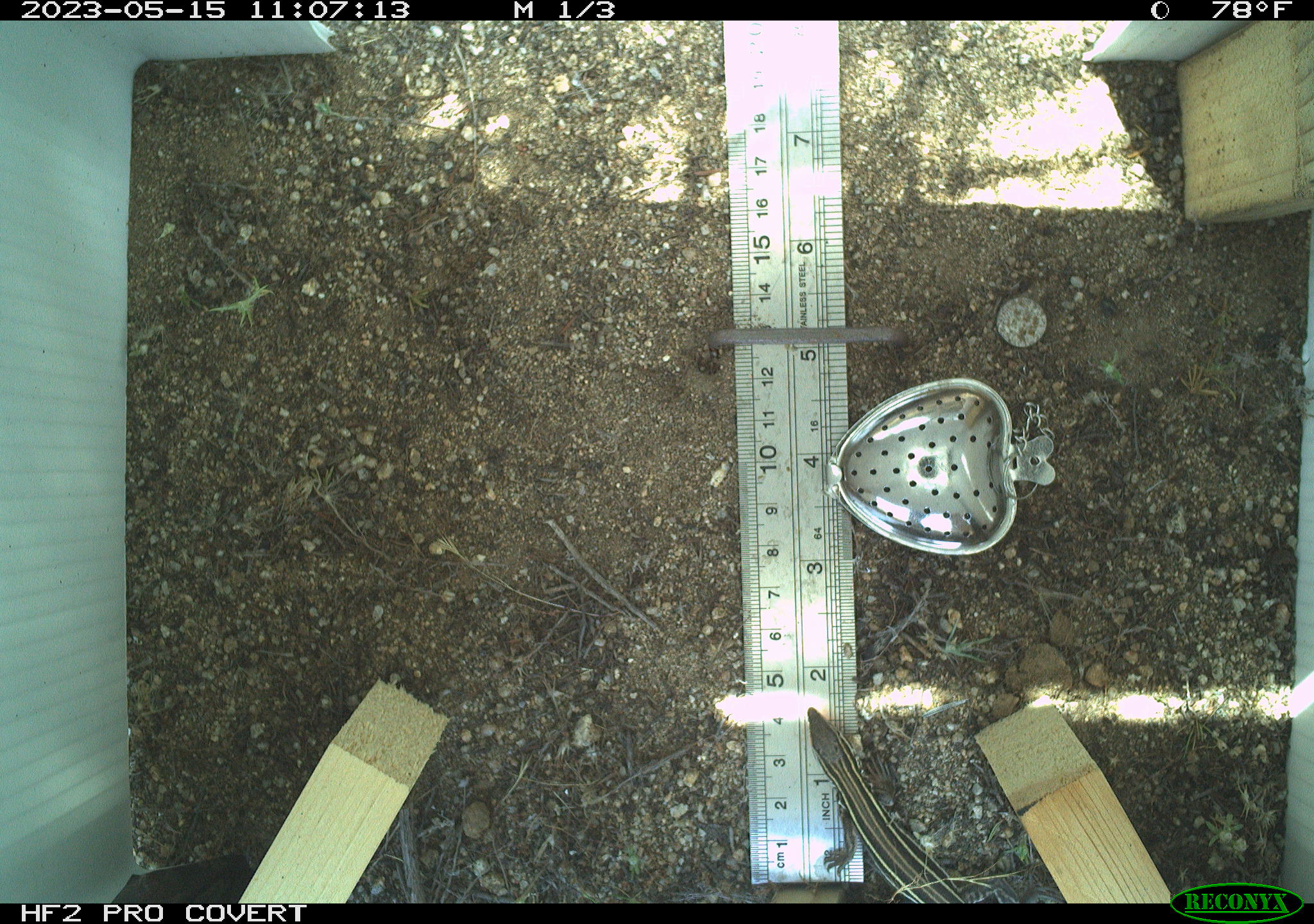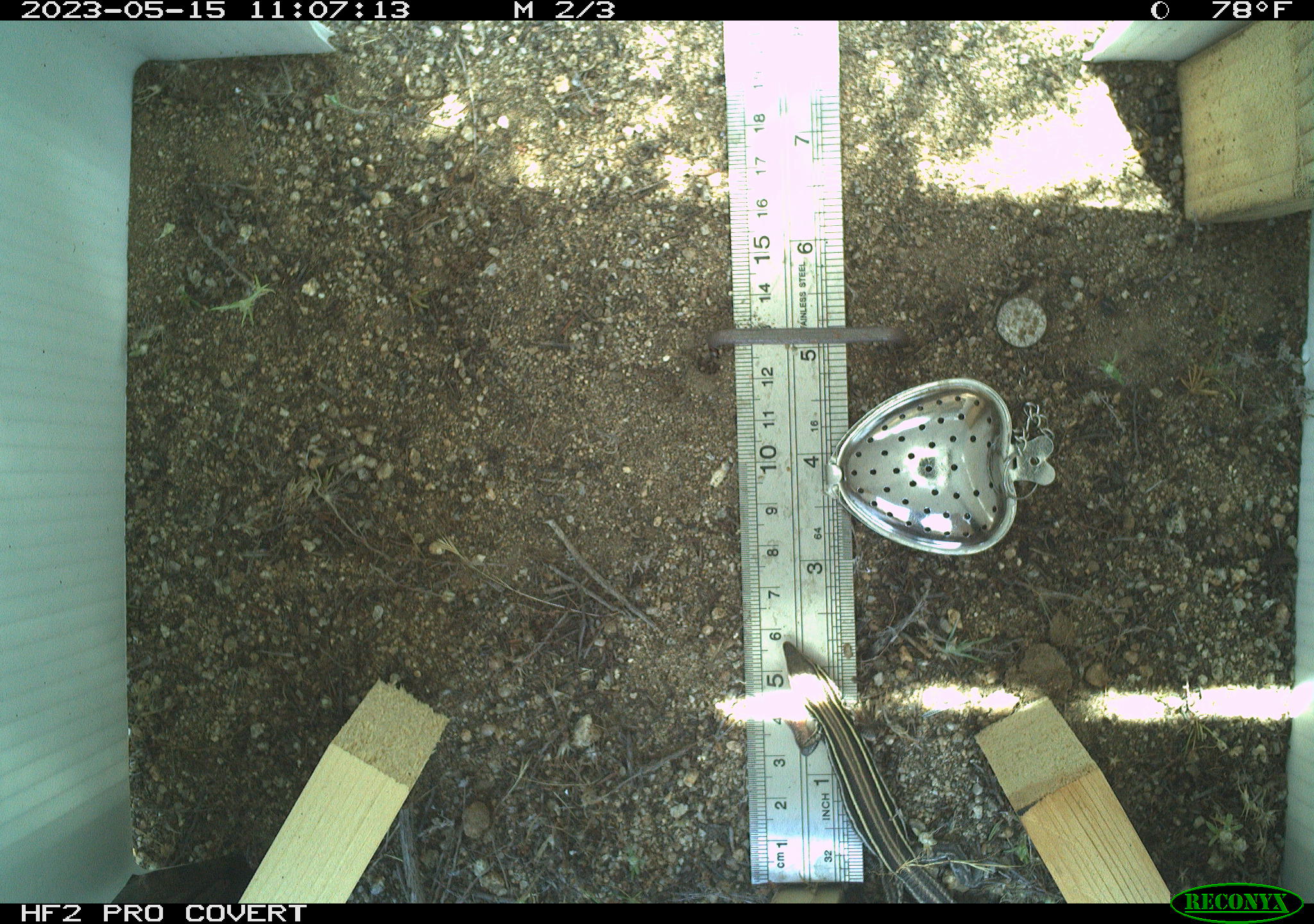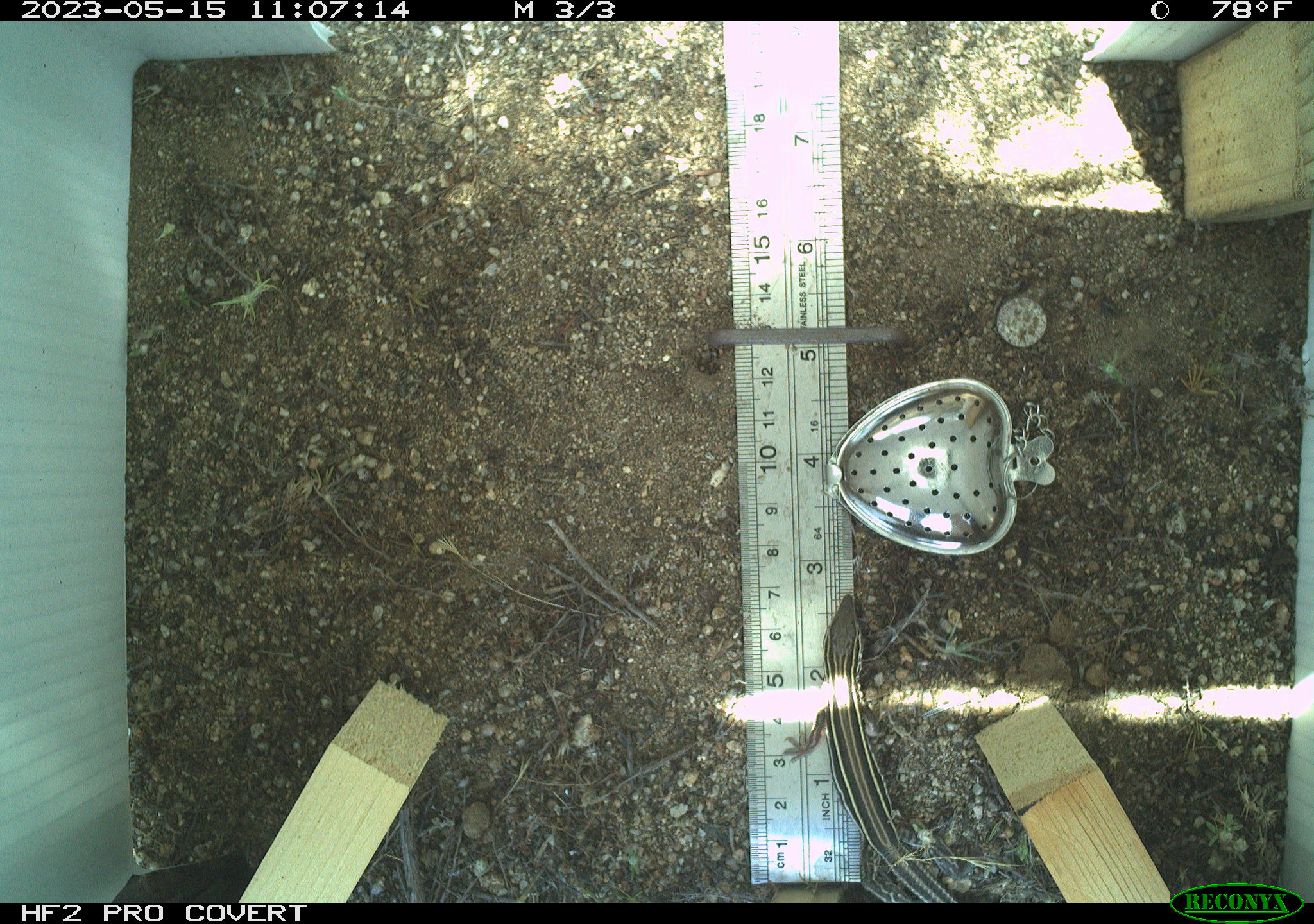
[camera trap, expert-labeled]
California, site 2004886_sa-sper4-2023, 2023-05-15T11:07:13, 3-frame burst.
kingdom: Animalia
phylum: Chordata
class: Reptilia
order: Squamata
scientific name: Squamata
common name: lizards and snakes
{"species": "lizards and snakes (Squamata)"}